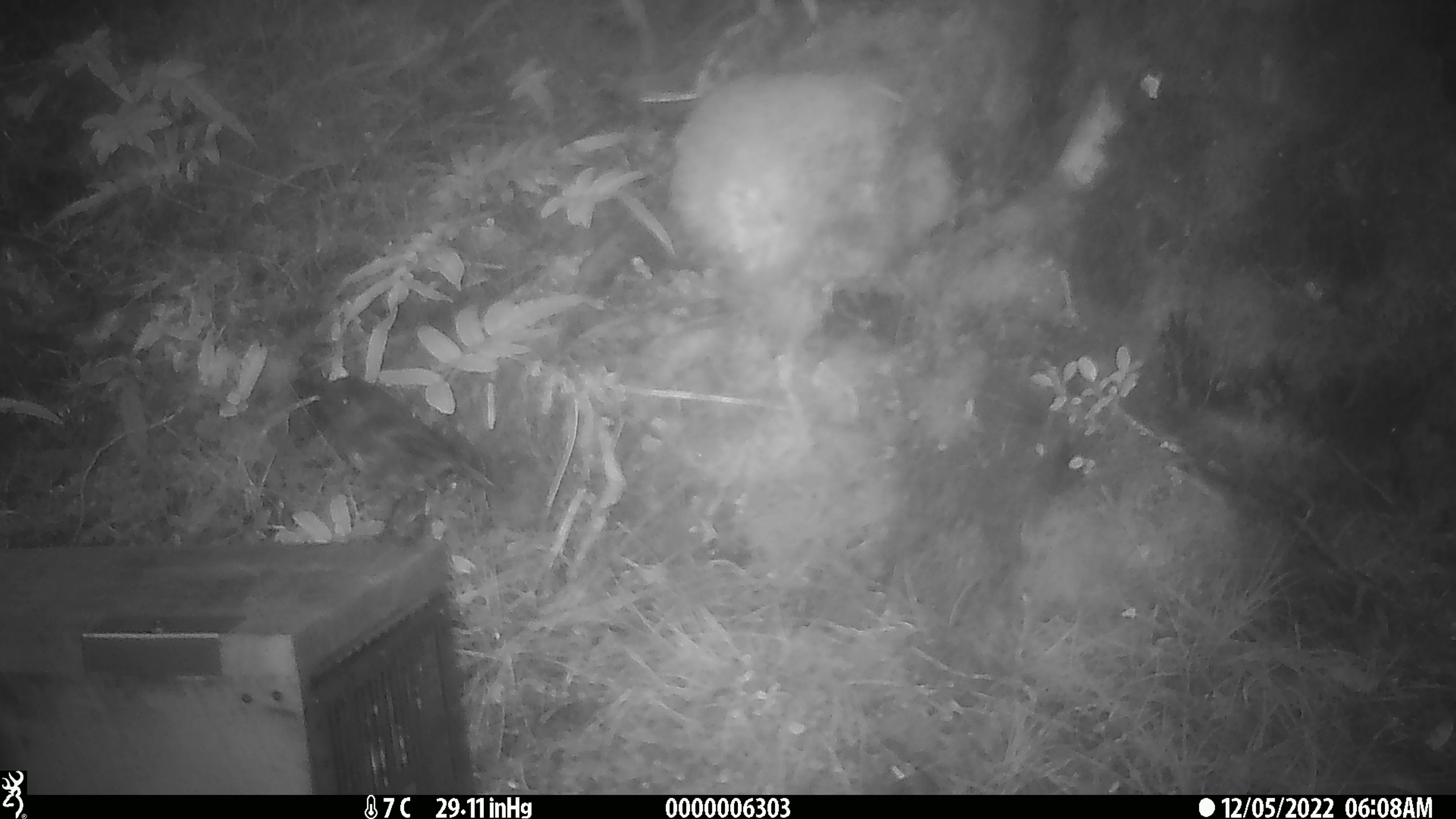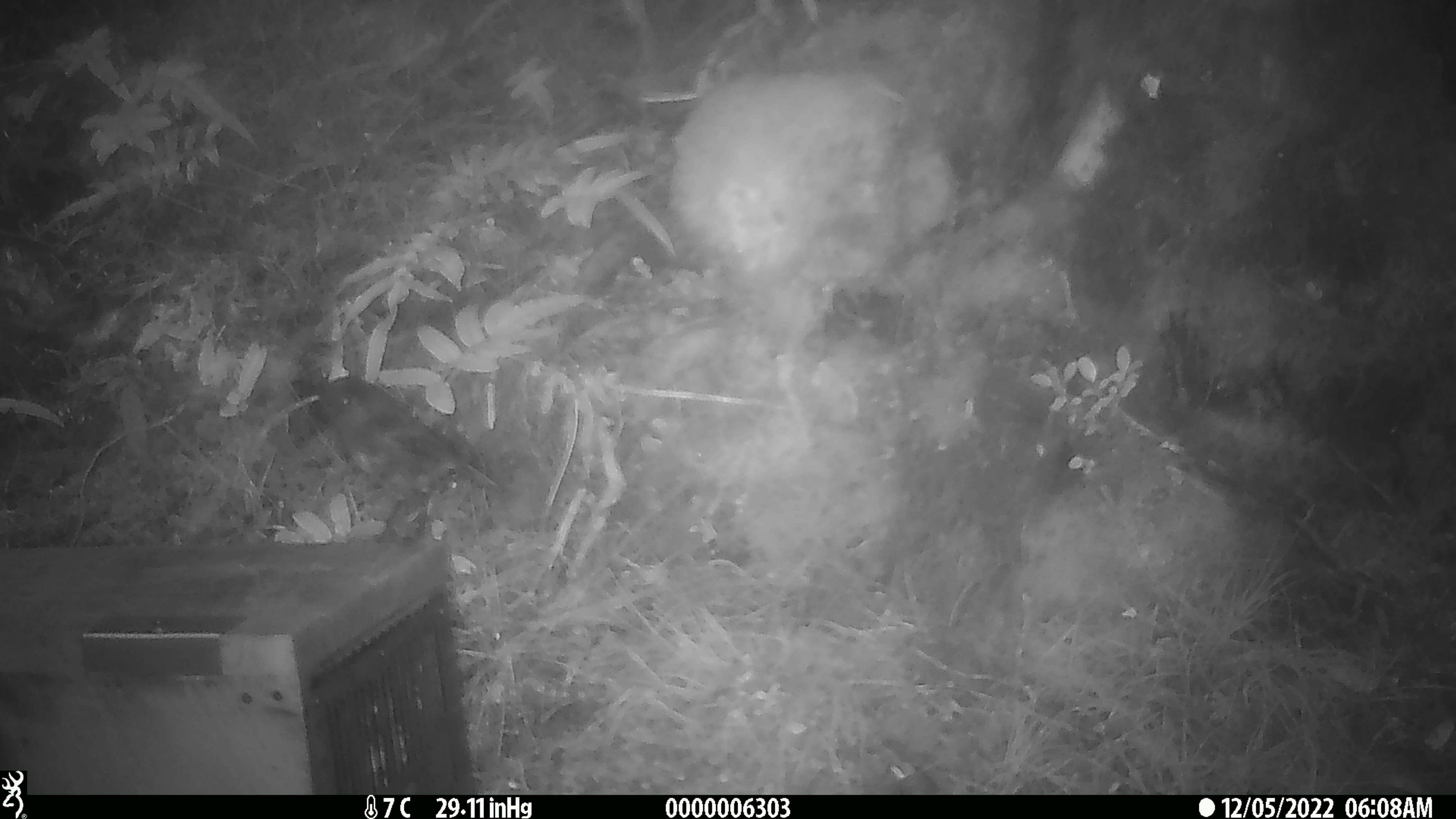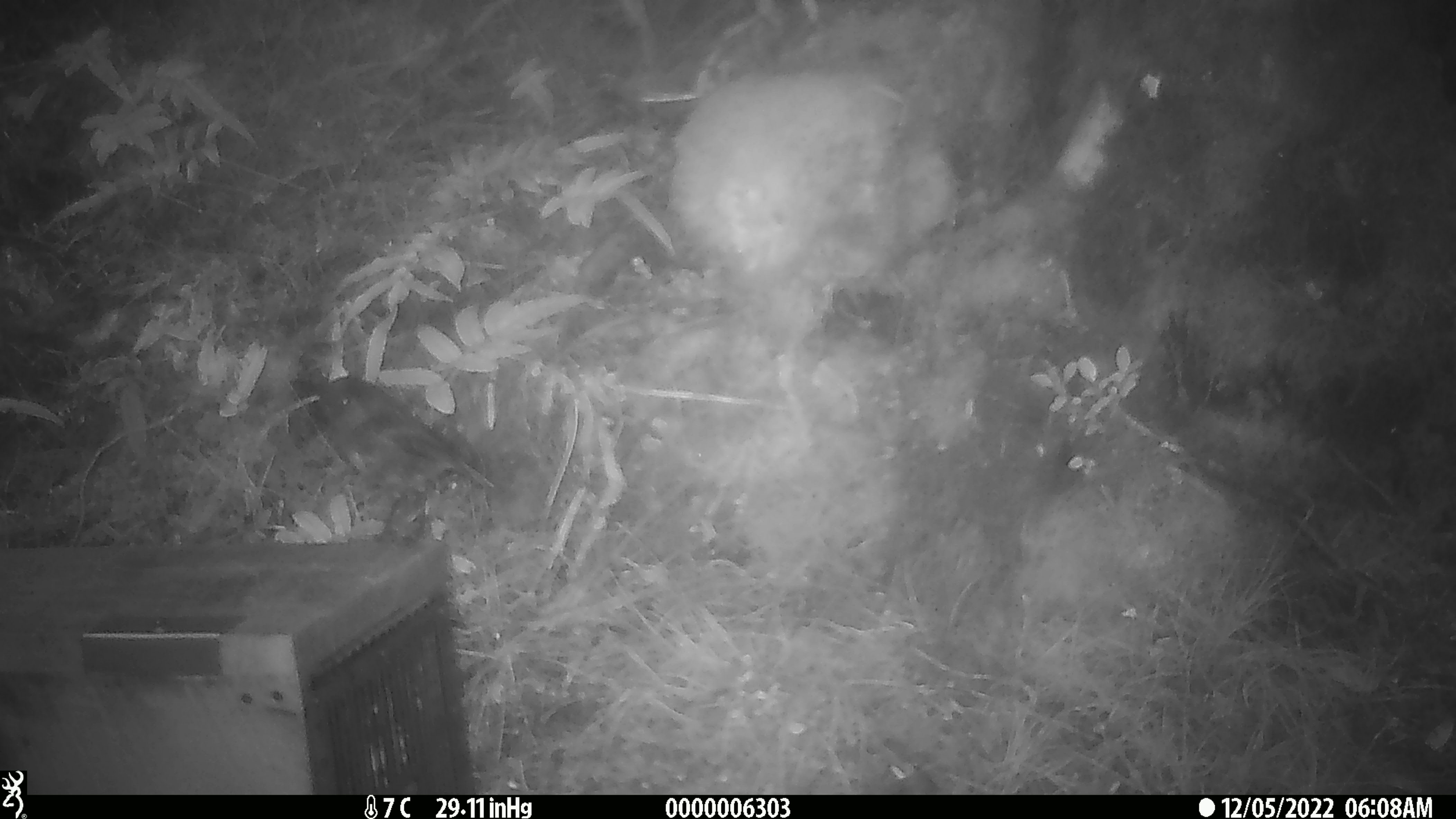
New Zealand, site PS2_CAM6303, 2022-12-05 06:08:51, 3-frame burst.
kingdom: Animalia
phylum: Chordata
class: Aves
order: Passeriformes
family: Petroicidae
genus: Petroica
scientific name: Petroica australis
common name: new zealand robin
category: robin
Robin (new zealand robin) (Petroica australis).